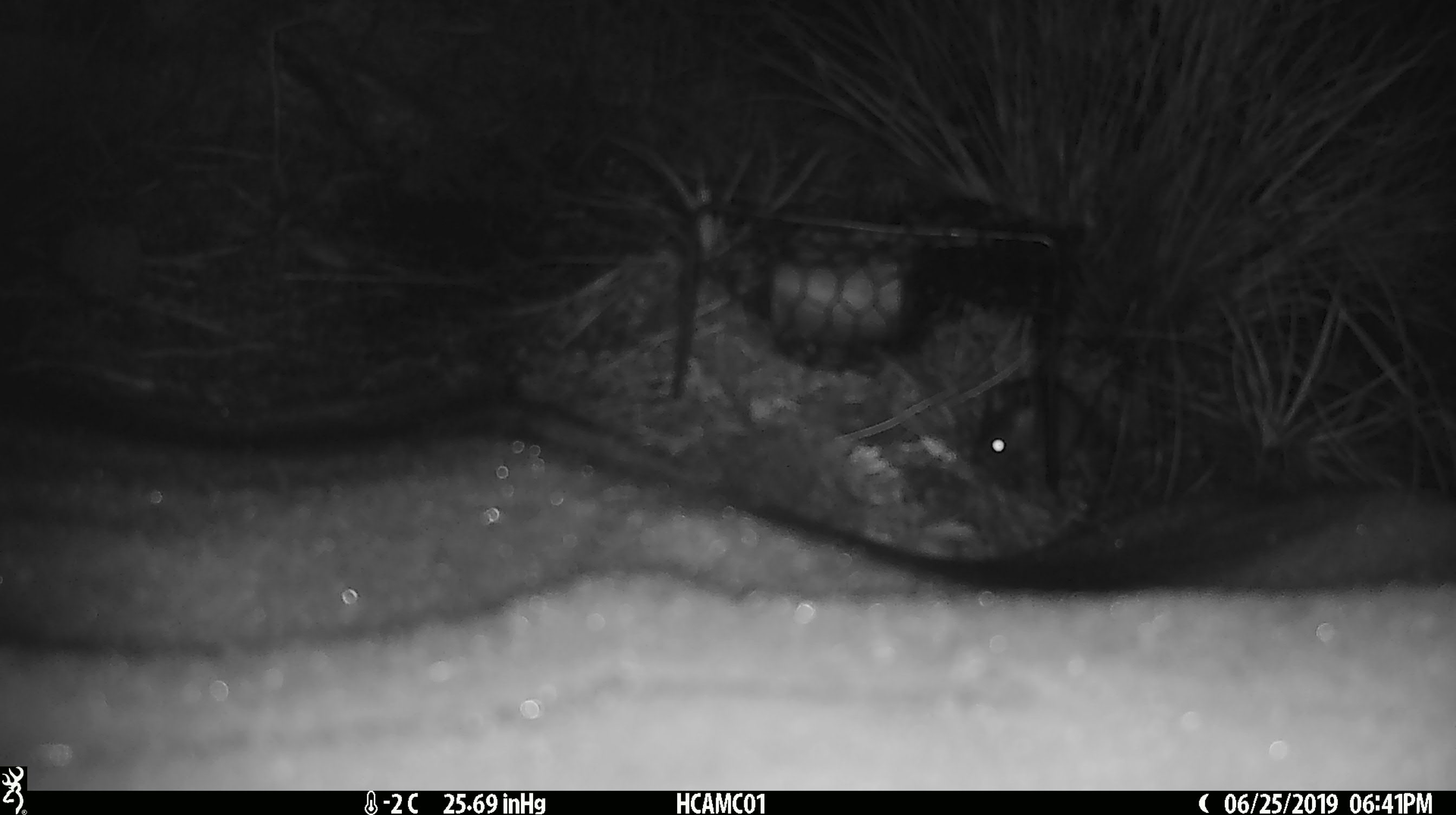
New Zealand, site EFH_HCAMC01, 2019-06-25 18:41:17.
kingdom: Animalia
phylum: Chordata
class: Mammalia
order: Rodentia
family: Muridae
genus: Mus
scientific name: Mus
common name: mouse